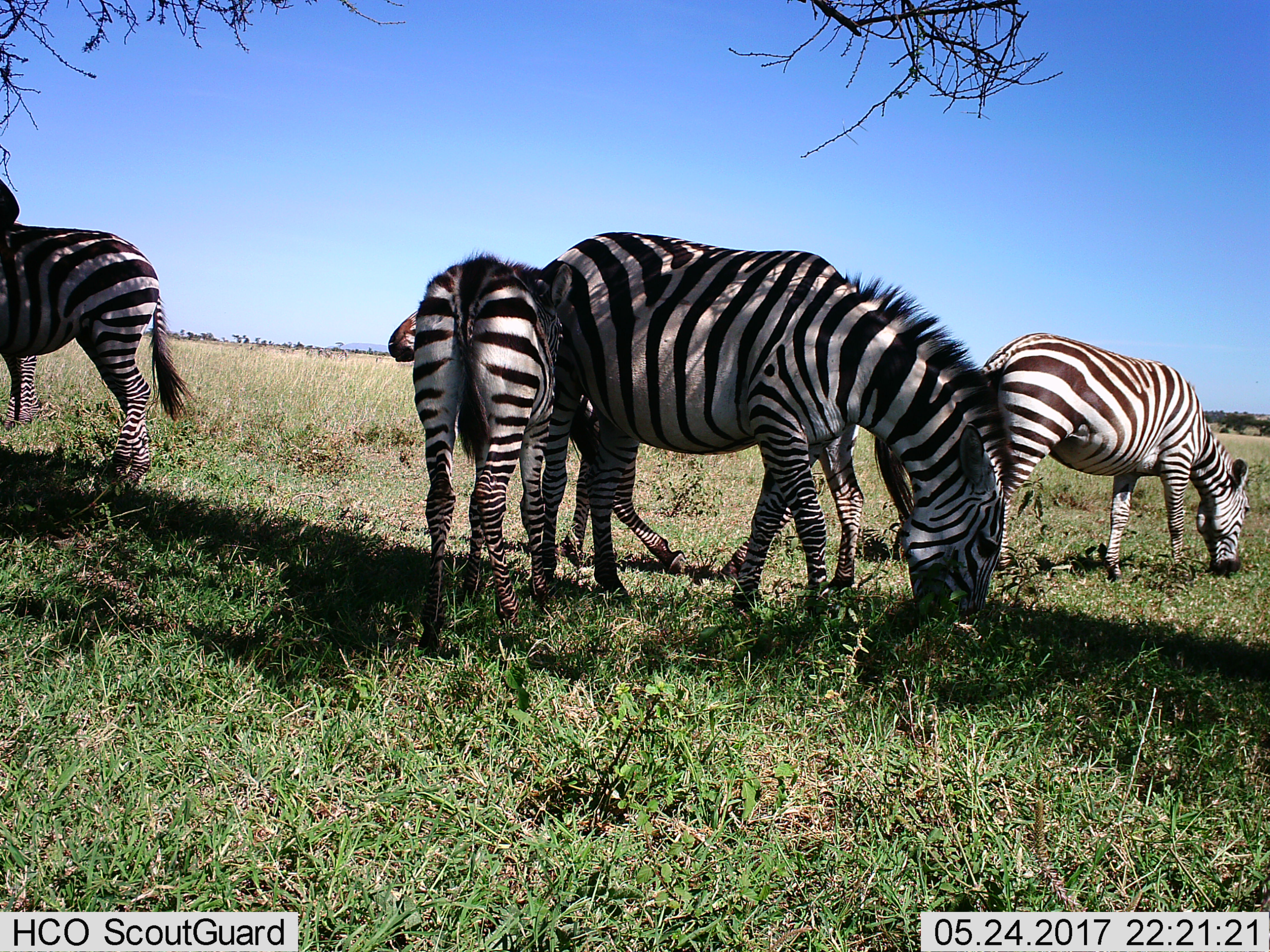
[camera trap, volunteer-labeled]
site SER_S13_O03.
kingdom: Animalia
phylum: Chordata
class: Mammalia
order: Perissodactyla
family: Equidae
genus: Equus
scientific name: Equus quagga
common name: plains zebra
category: zebraplains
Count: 6.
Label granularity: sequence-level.